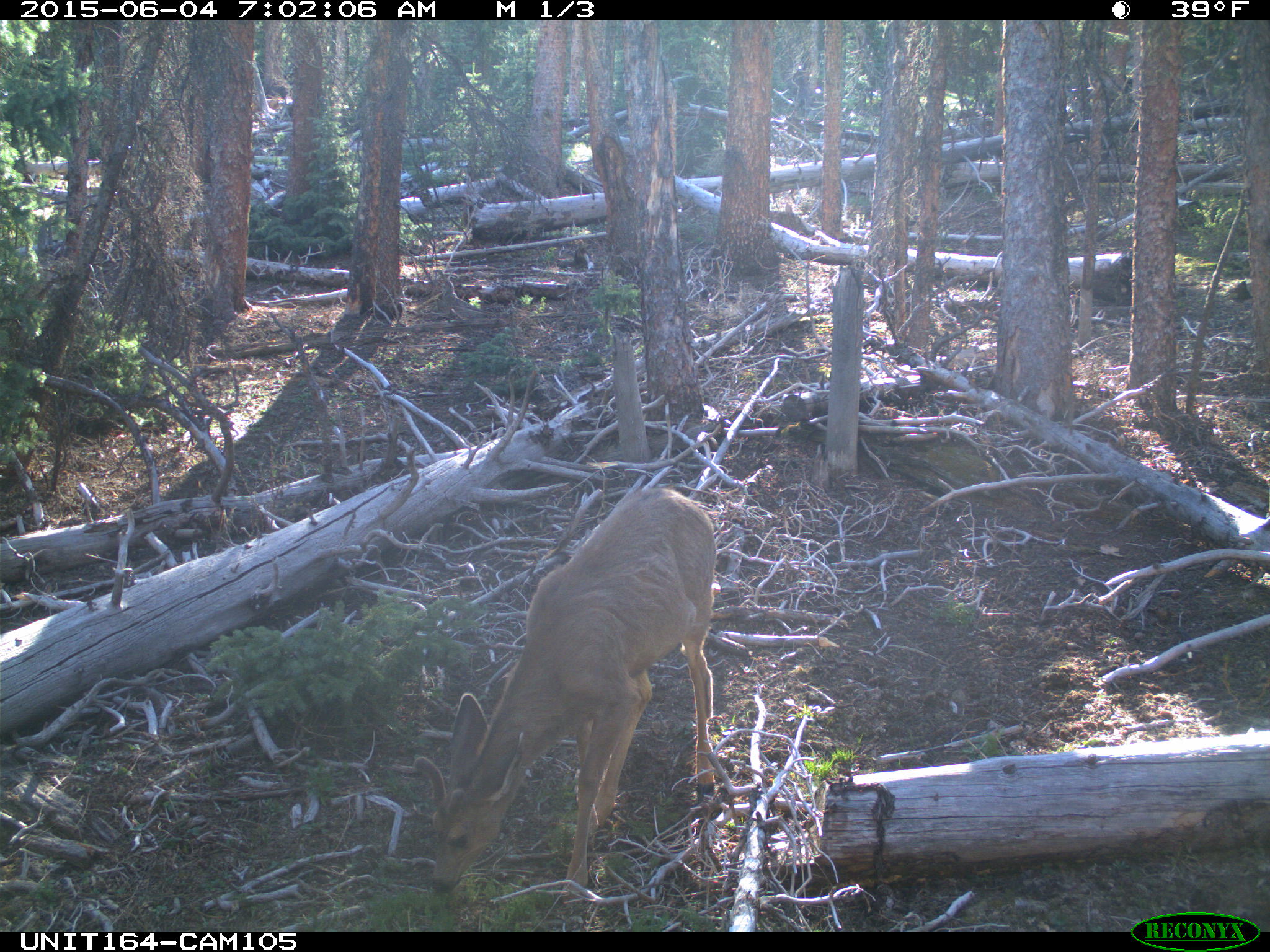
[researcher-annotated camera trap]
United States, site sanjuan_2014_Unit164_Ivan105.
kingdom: Animalia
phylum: Chordata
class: Mammalia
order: Artiodactyla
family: Cervidae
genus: Odocoileus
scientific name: Odocoileus hemionus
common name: mule deer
Odocoileus hemionus (mule deer).